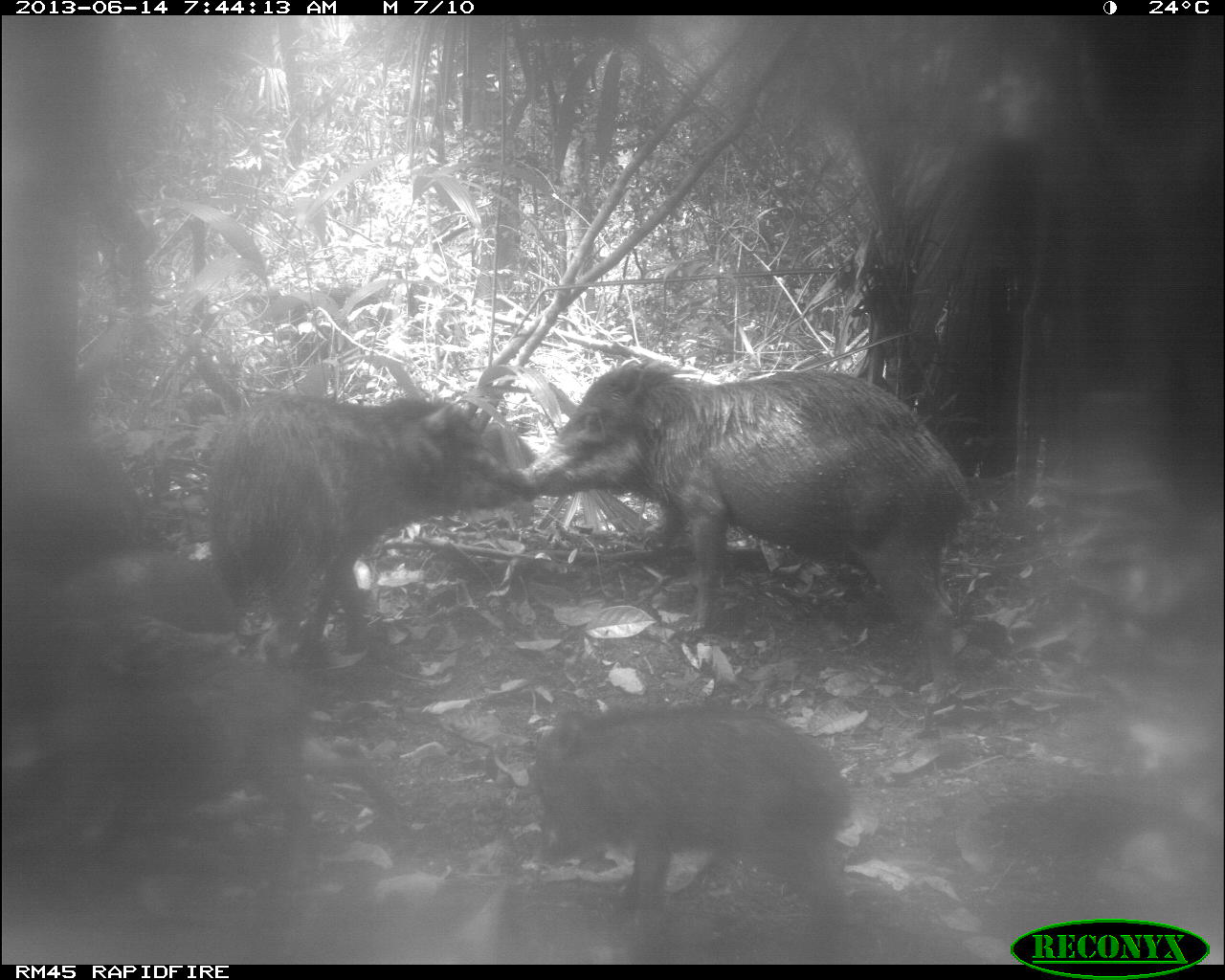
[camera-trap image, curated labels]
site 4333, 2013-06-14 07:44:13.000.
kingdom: Animalia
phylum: Chordata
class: Mammalia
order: Artiodactyla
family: Tayassuidae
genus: Tayassu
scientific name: Tayassu pecari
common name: white-lipped peccary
Tayassu pecari (white-lipped peccary), count 6.